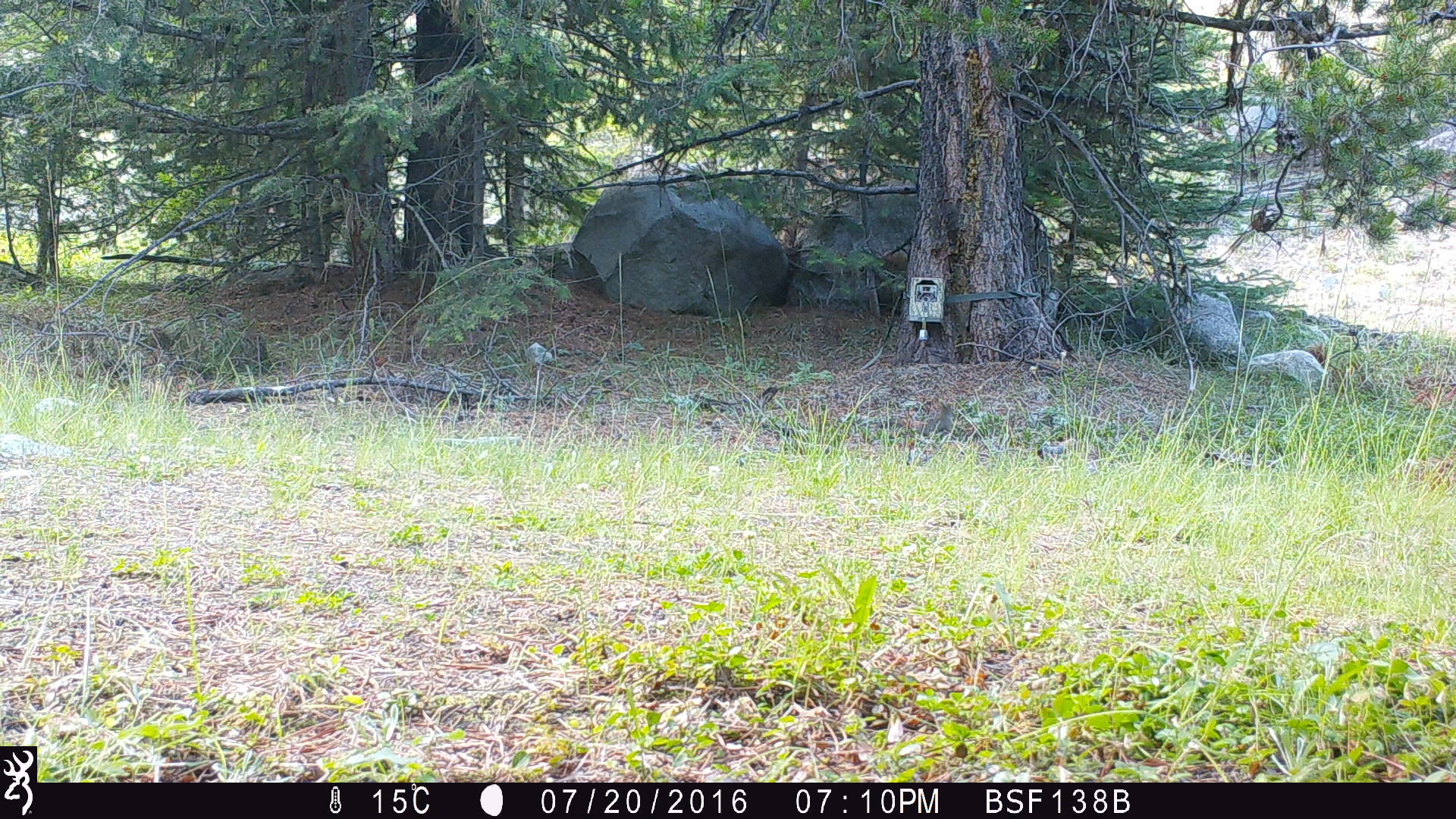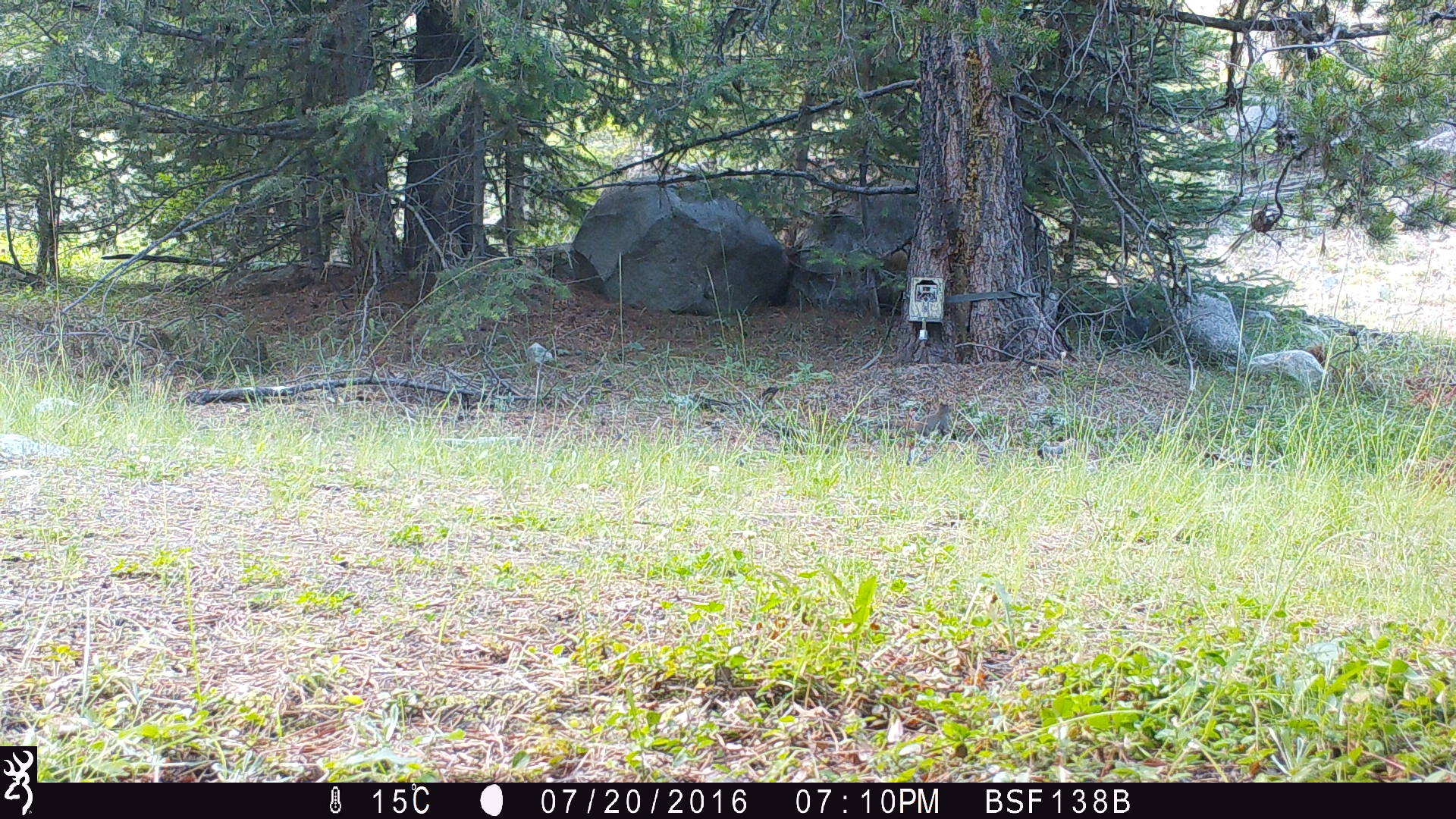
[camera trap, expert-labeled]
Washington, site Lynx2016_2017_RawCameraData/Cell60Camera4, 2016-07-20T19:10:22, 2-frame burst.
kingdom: Animalia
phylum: Chordata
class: Mammalia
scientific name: Mammalia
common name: small mammal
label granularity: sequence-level